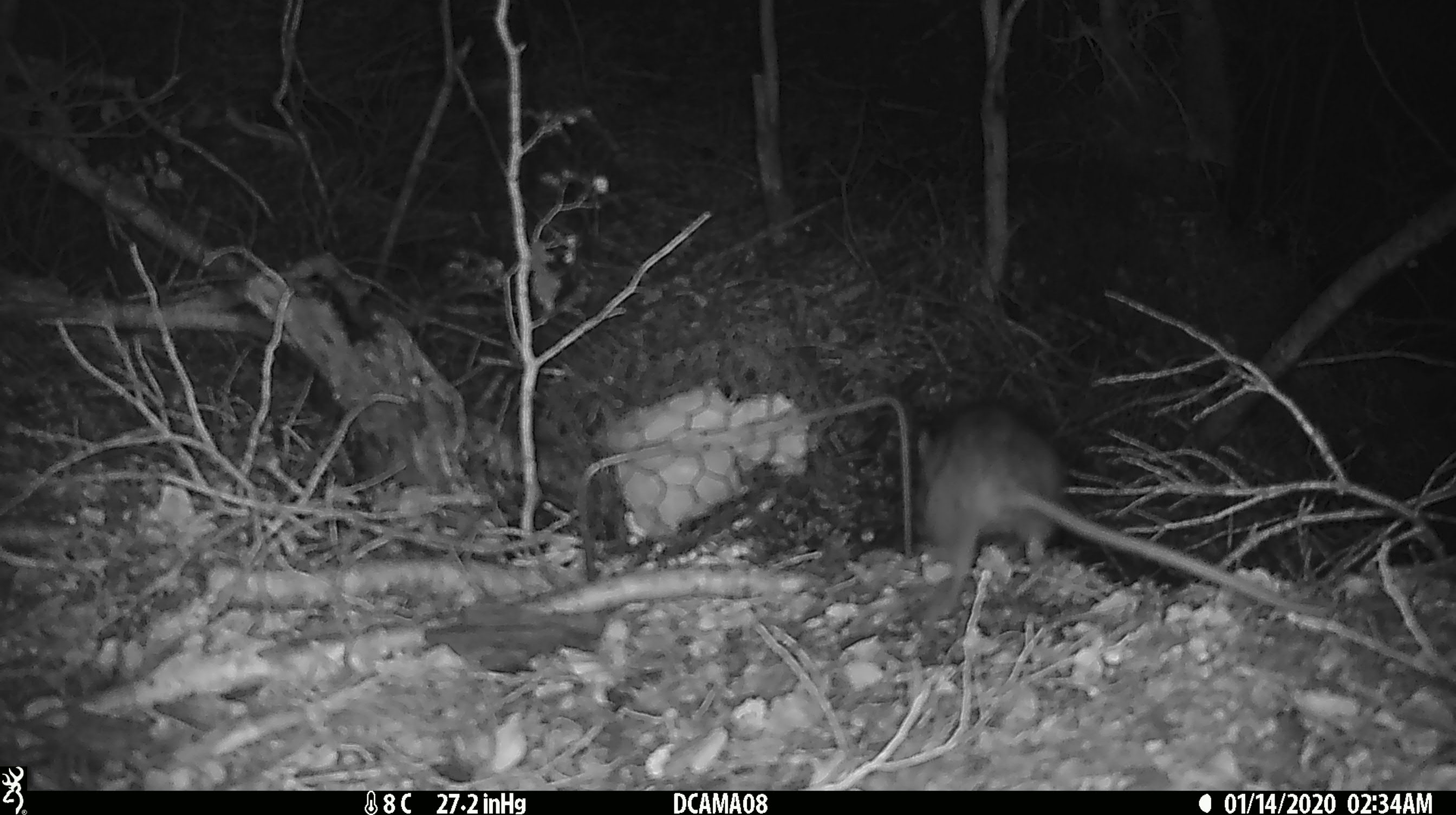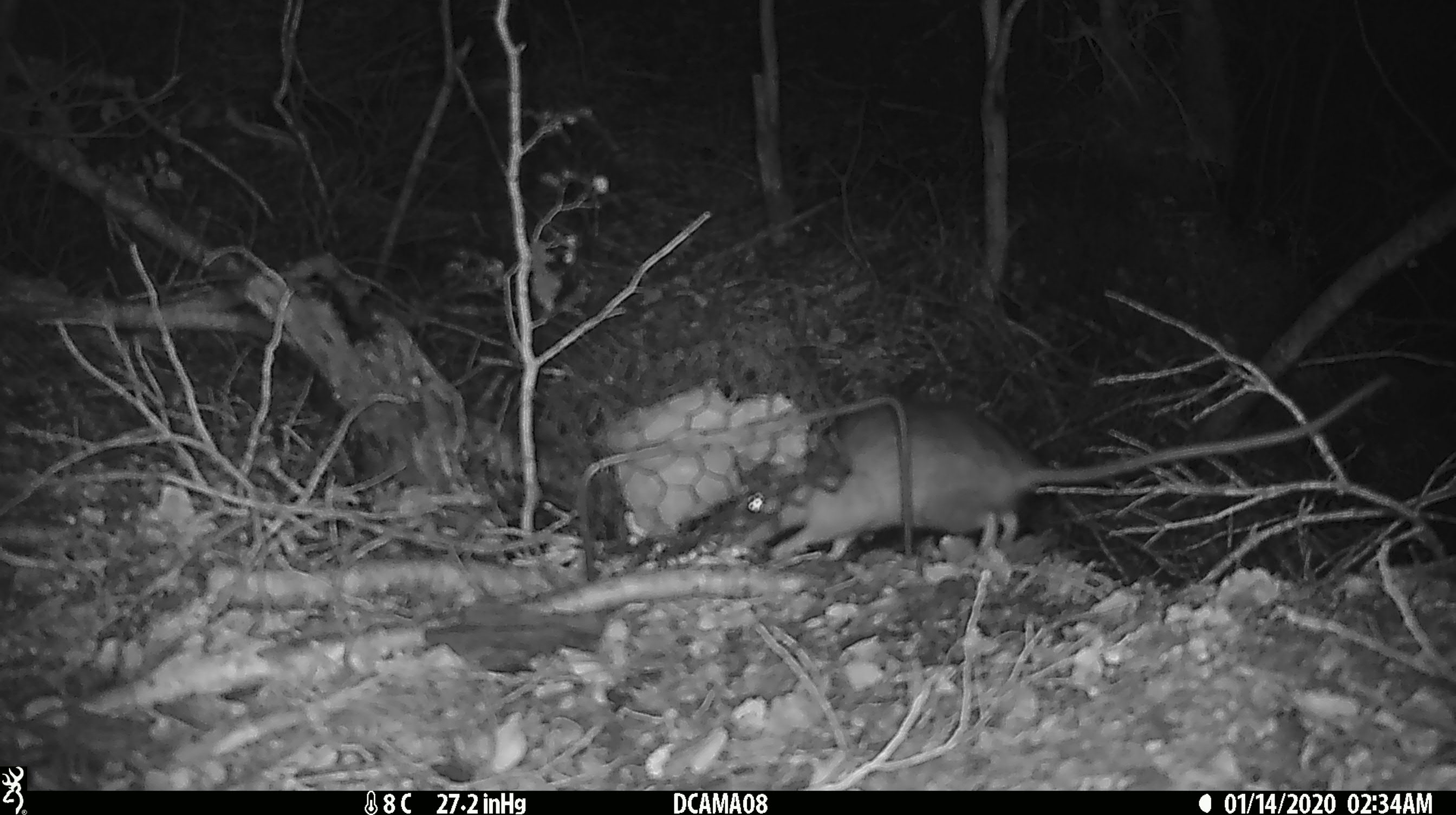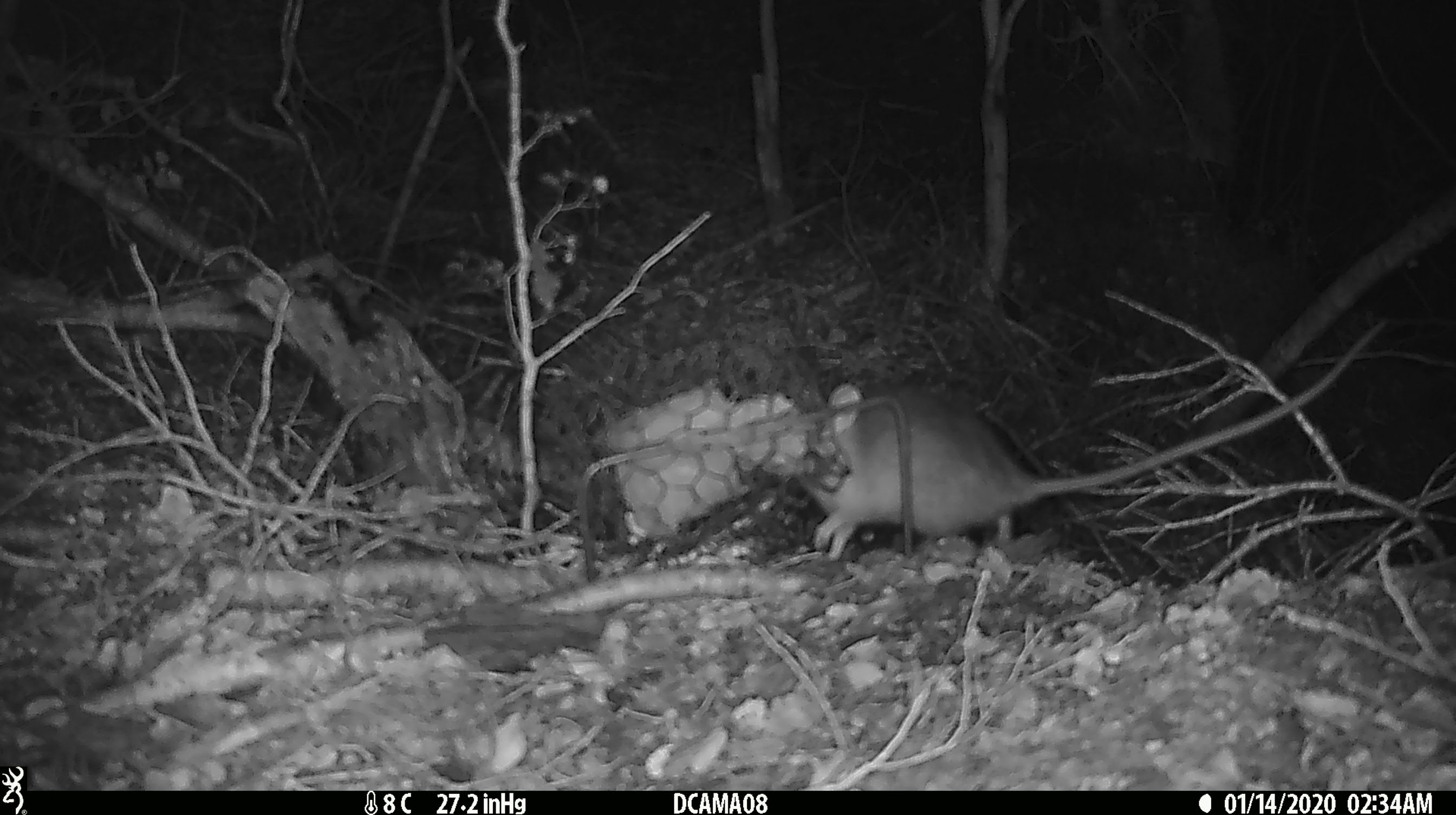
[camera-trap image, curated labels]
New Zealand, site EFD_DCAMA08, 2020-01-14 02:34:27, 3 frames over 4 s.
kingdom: Animalia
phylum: Chordata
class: Mammalia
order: Rodentia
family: Muridae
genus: Rattus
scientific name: Rattus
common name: rat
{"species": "rat (Rattus)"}